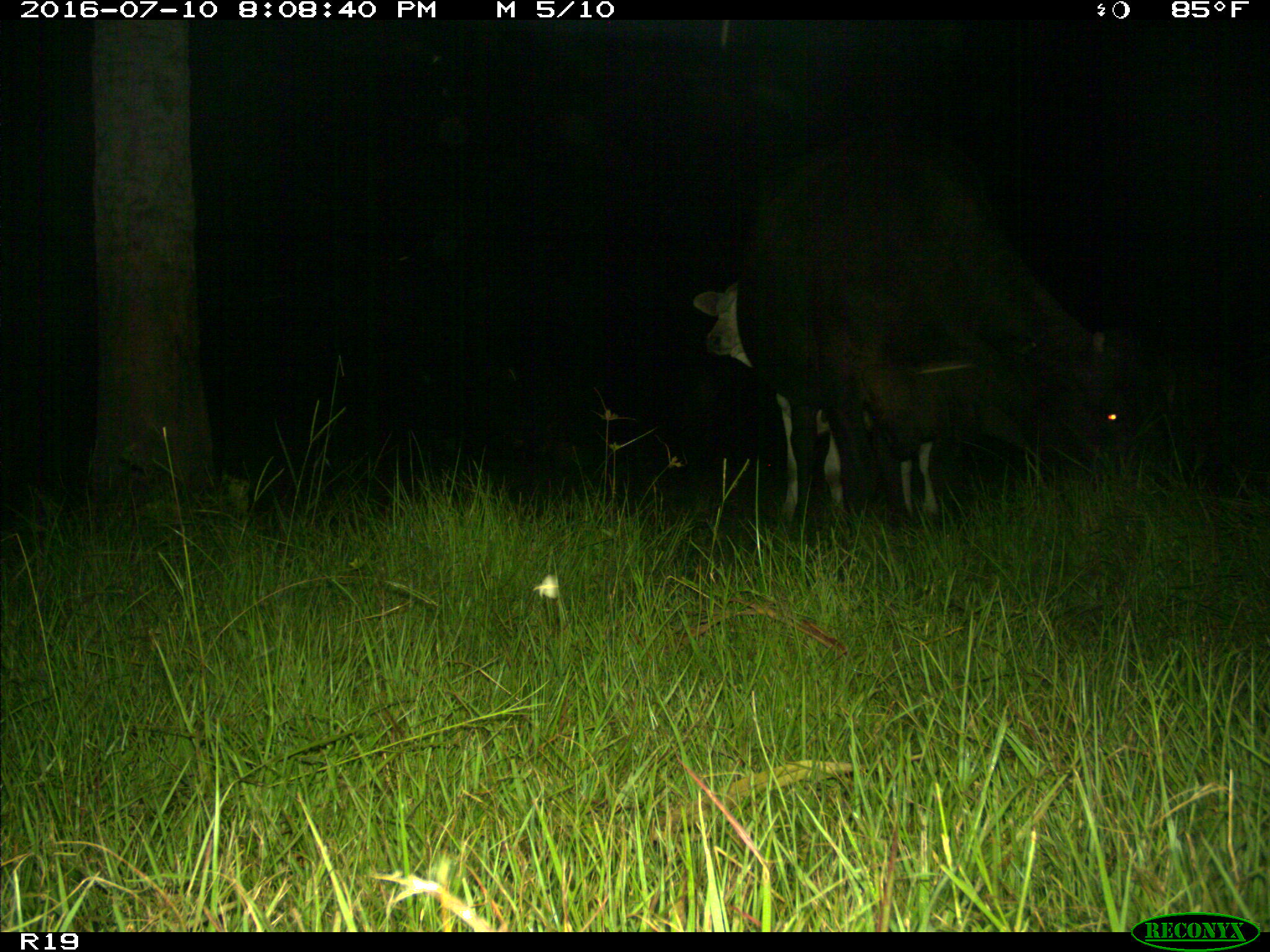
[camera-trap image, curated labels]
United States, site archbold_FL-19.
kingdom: Animalia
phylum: Chordata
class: Mammalia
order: Artiodactyla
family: Bovidae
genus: Bos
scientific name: Bos taurus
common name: domestic cow